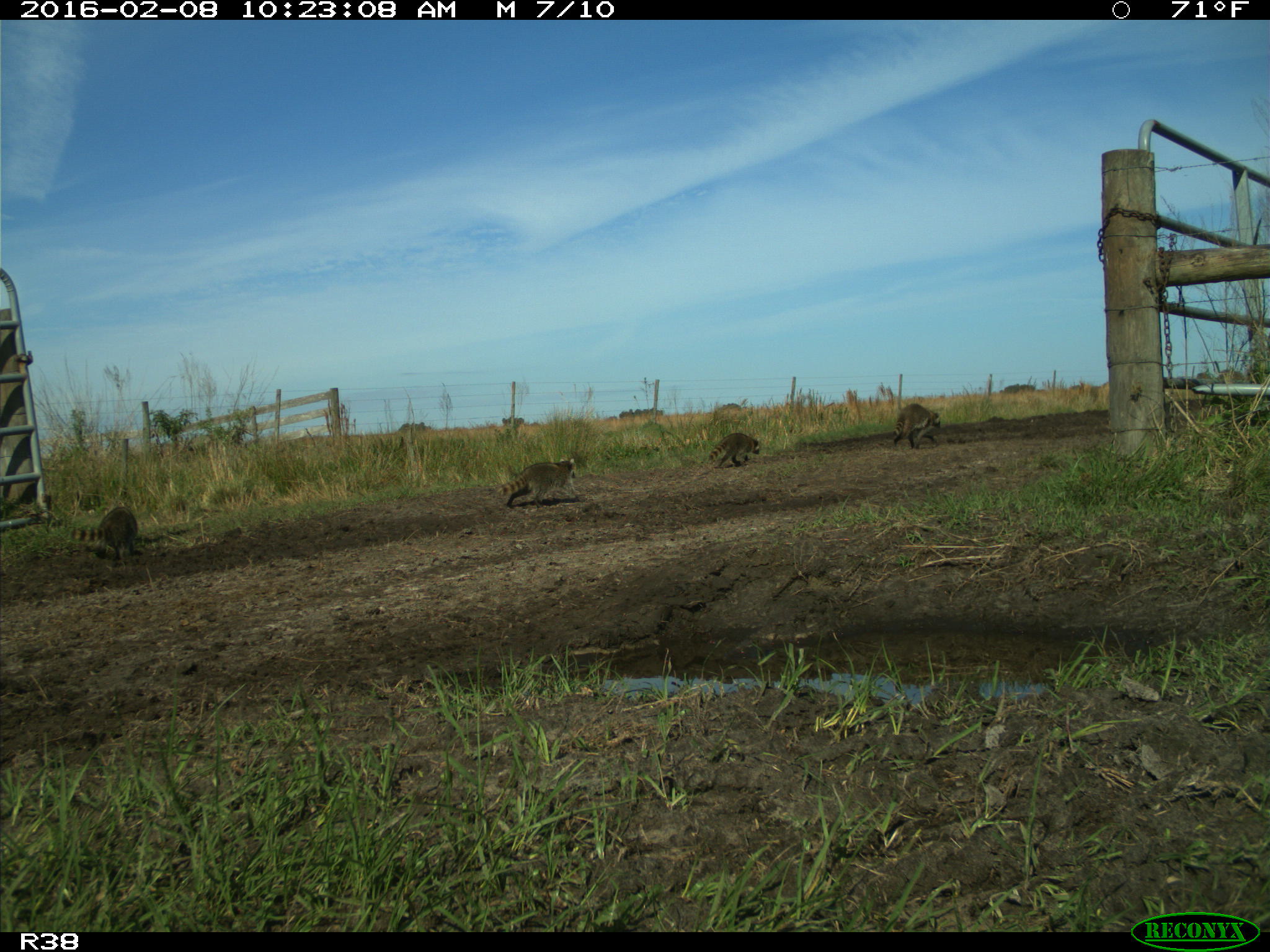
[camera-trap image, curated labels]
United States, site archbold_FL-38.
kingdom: Animalia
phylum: Chordata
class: Mammalia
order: Carnivora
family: Procyonidae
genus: Procyon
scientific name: Procyon lotor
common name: common raccoon